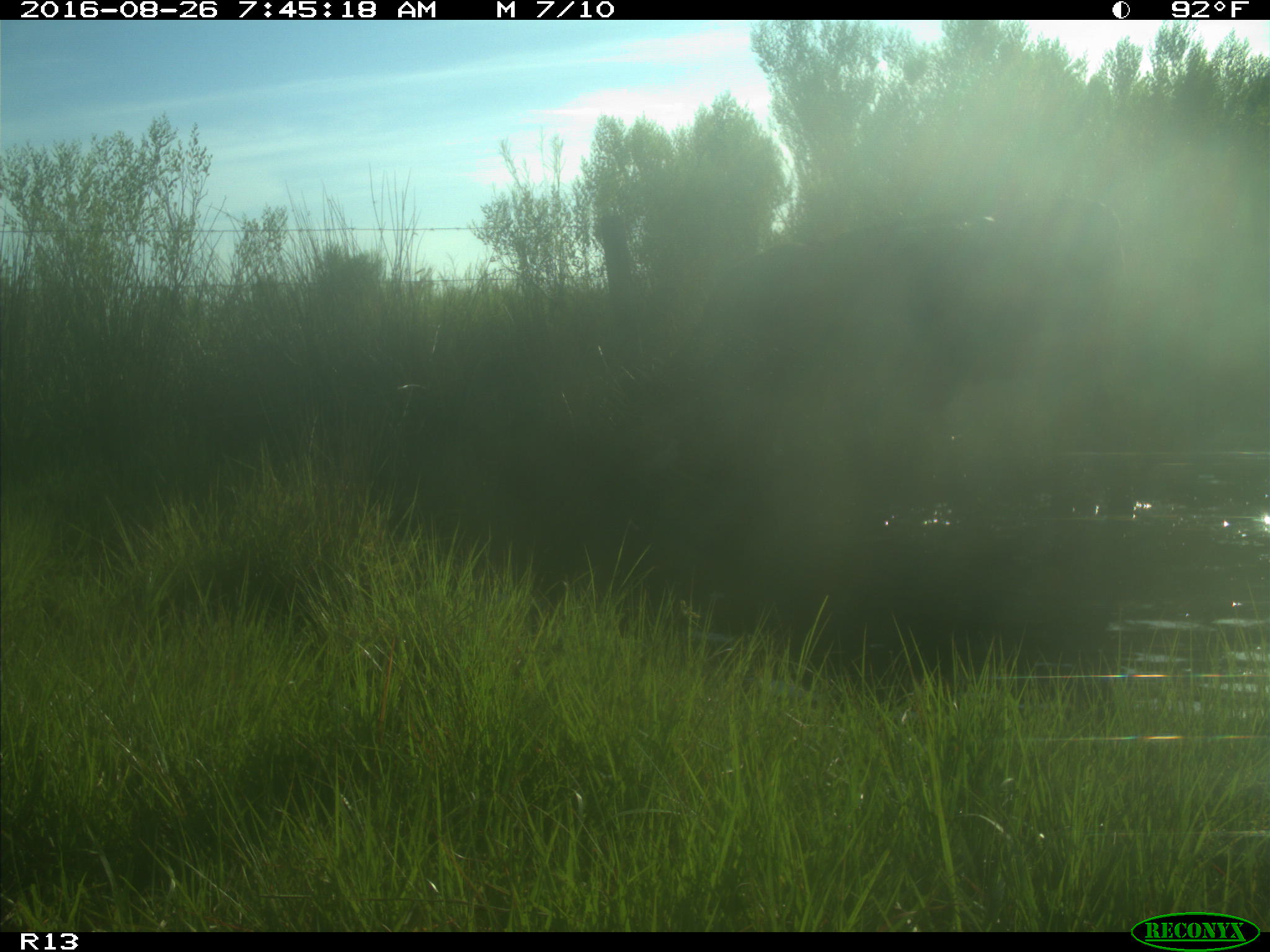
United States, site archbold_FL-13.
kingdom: Animalia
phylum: Chordata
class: Mammalia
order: Artiodactyla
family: Bovidae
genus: Bos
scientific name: Bos taurus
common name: domestic cow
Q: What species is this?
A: Bos taurus (domestic cow).